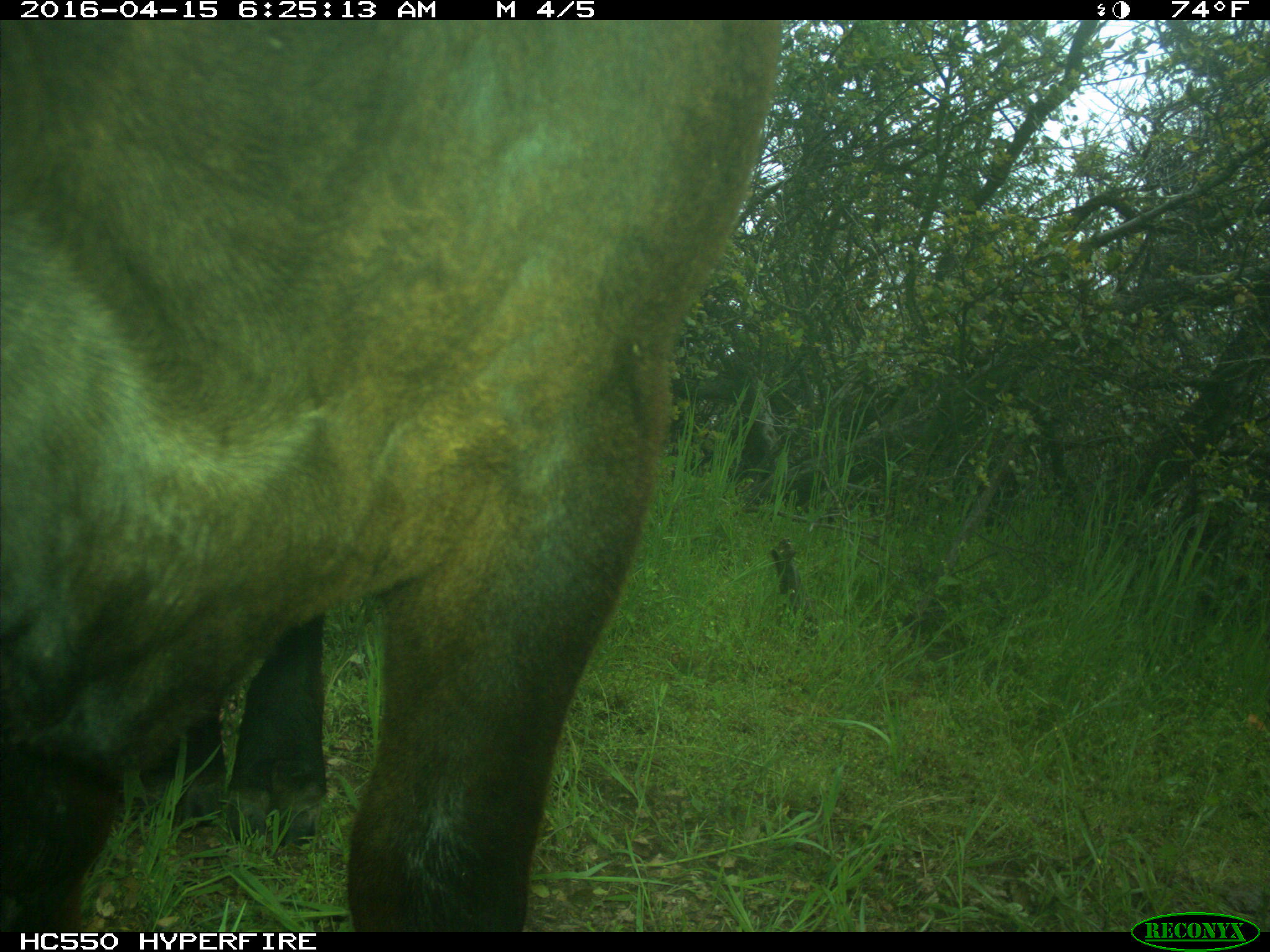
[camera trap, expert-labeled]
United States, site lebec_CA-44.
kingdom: Animalia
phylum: Chordata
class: Mammalia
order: Artiodactyla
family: Bovidae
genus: Bos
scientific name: Bos taurus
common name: domestic cow